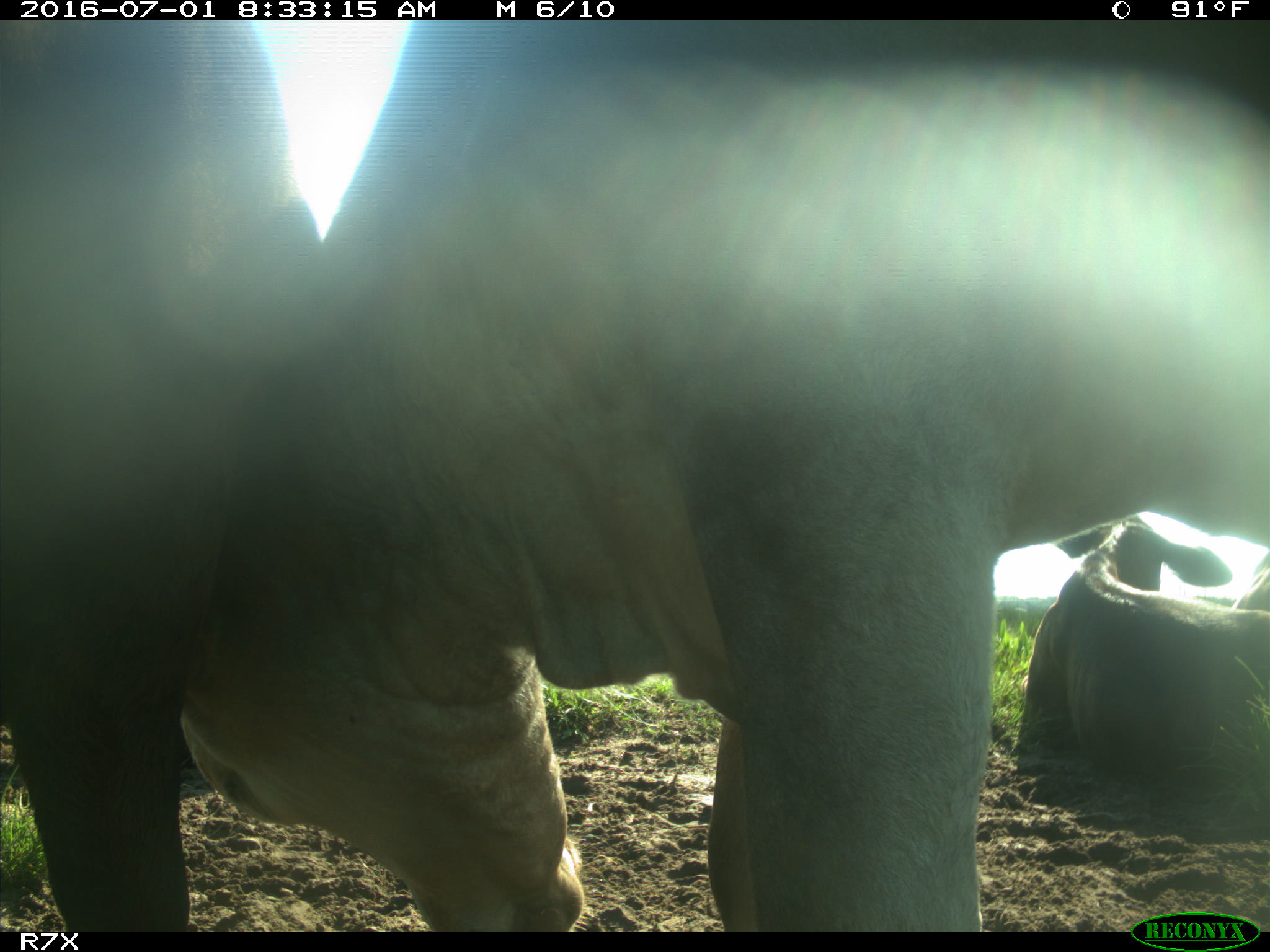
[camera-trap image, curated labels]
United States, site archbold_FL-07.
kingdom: Animalia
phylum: Chordata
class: Mammalia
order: Artiodactyla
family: Bovidae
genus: Bos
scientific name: Bos taurus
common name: domestic cow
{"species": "Bos taurus (domestic cow)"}